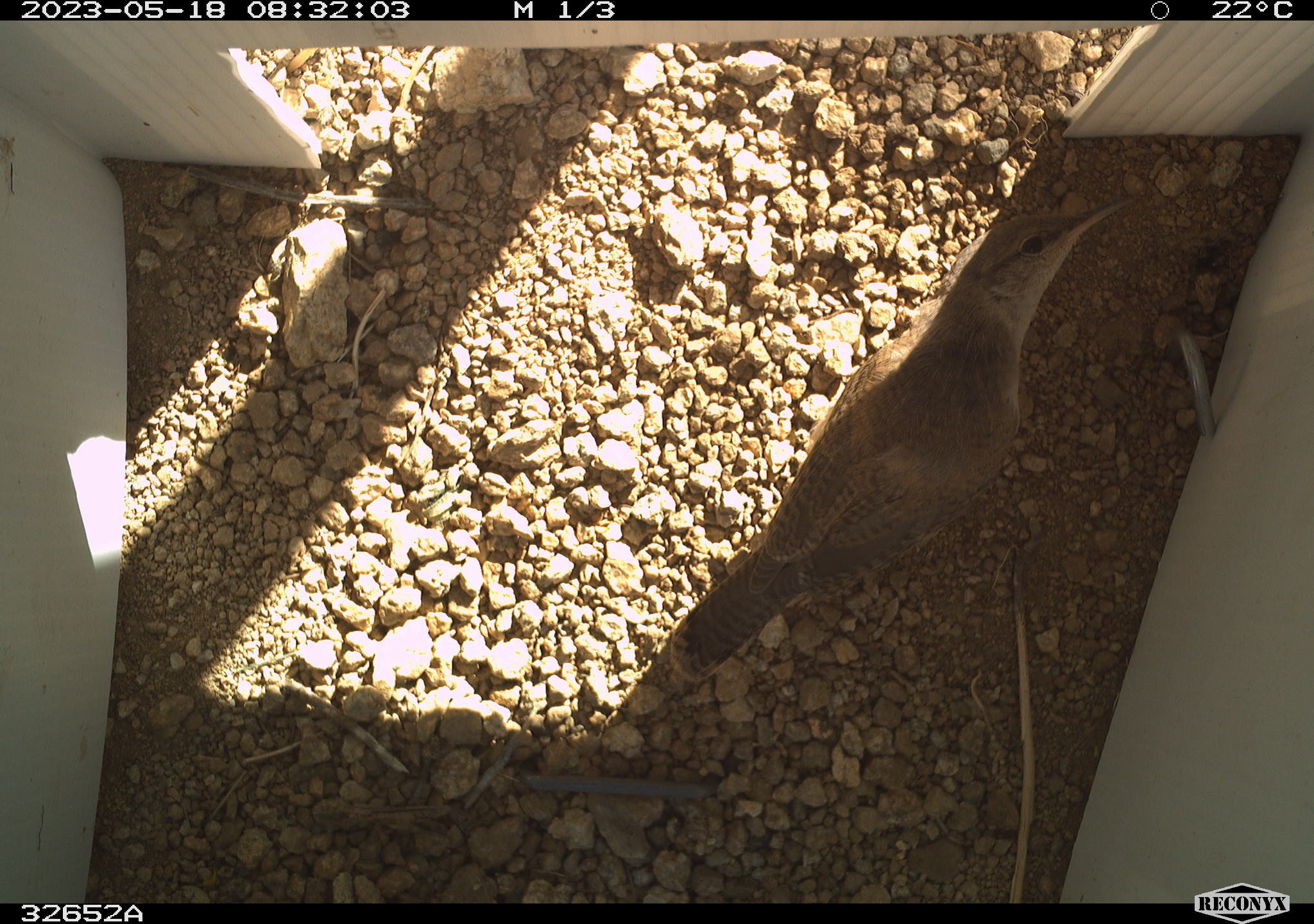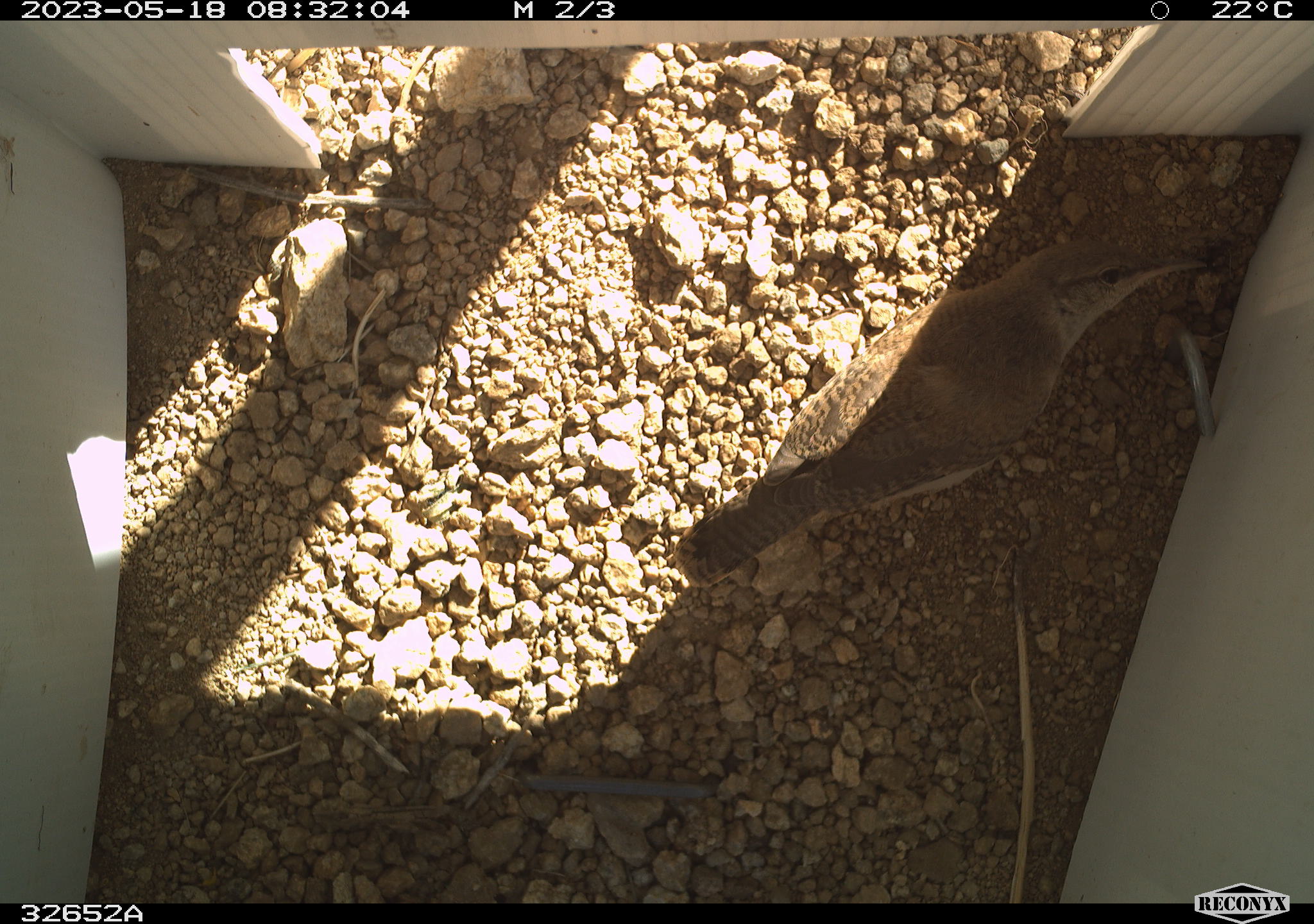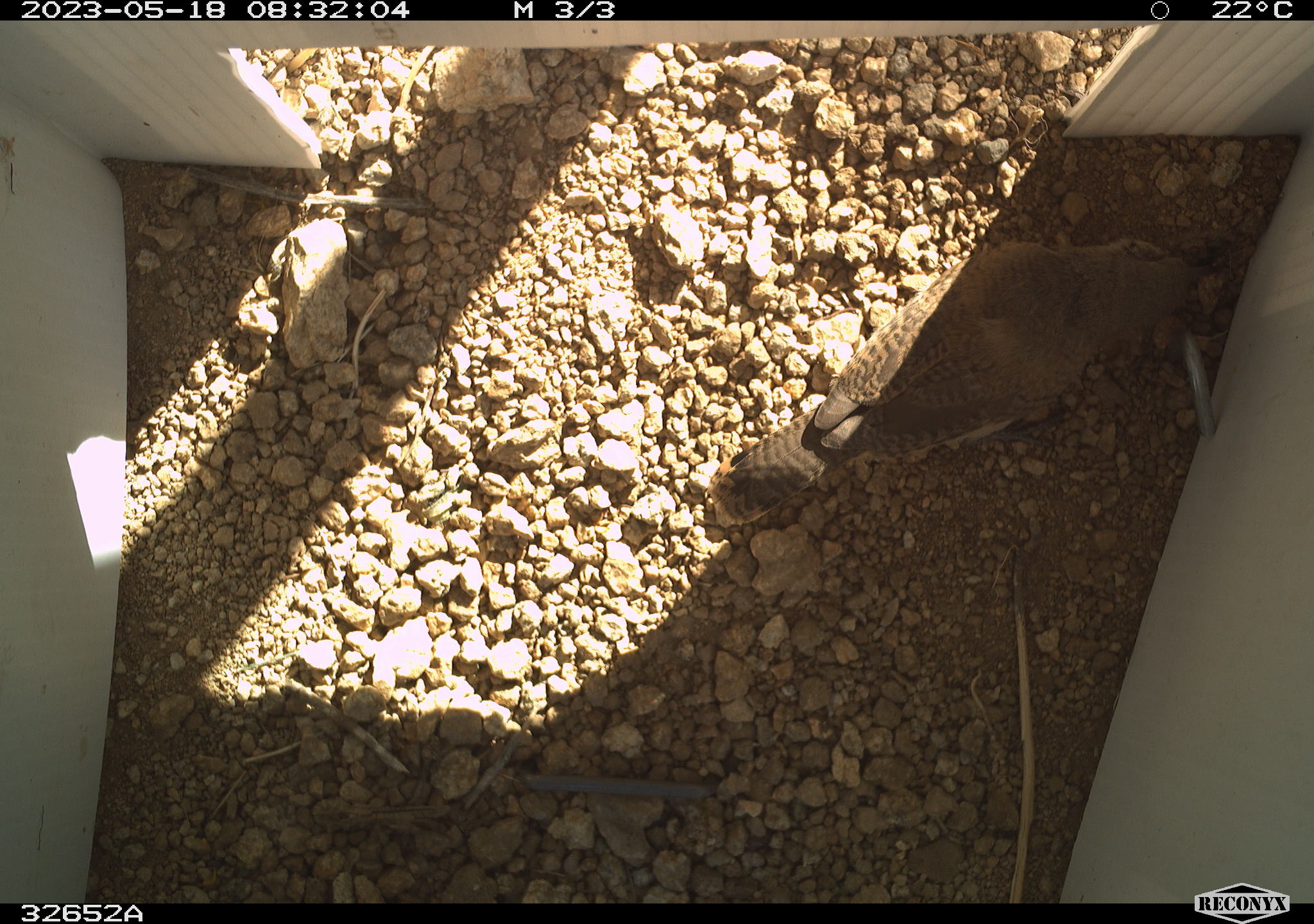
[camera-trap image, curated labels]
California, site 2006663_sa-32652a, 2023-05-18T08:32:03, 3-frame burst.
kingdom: Animalia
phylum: Chordata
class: Aves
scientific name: Aves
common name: bird